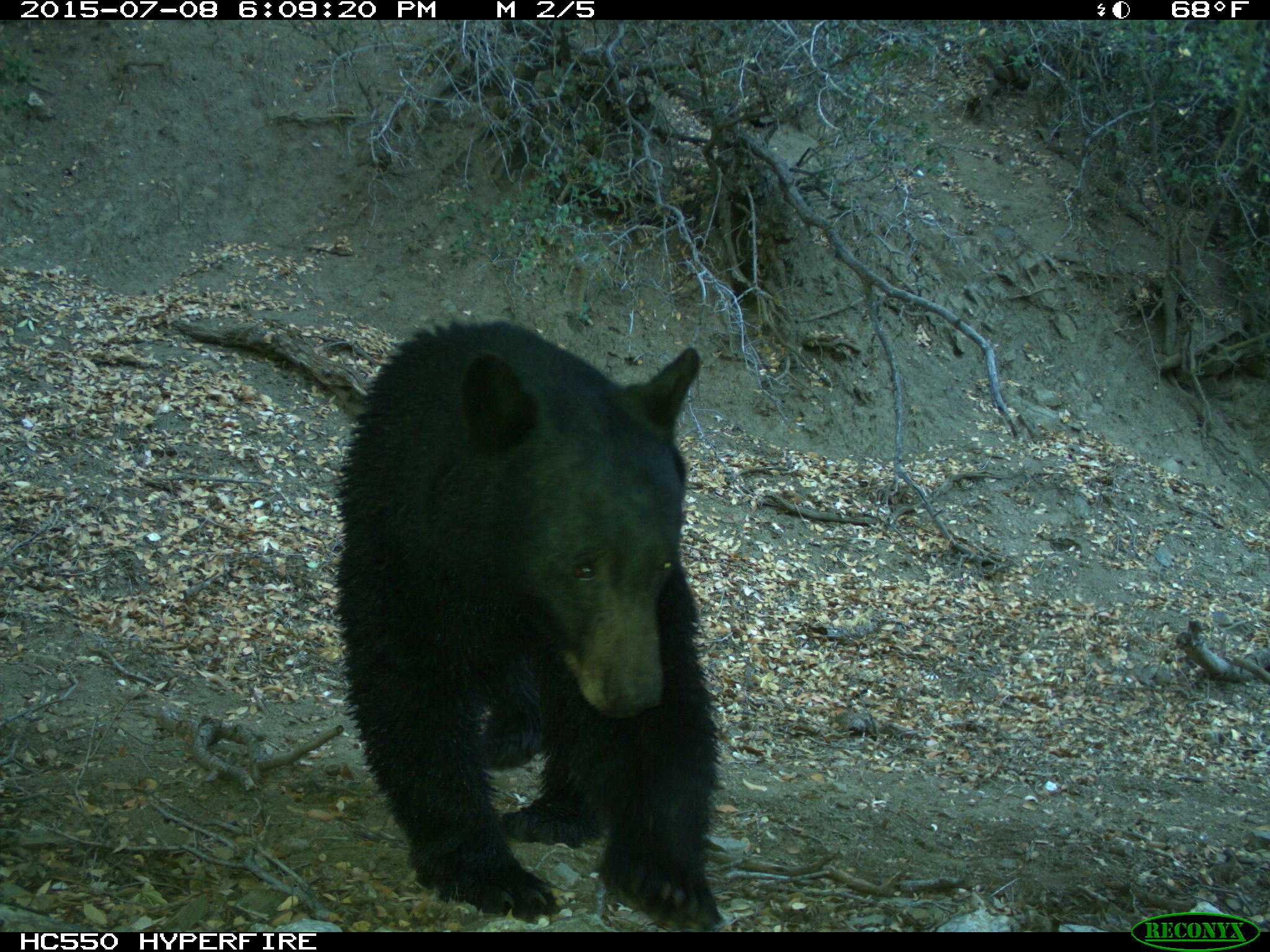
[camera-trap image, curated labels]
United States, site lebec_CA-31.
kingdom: Animalia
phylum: Chordata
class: Mammalia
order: Carnivora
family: Ursidae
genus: Ursus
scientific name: Ursus americanus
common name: american black bear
Ursus americanus (american black bear).